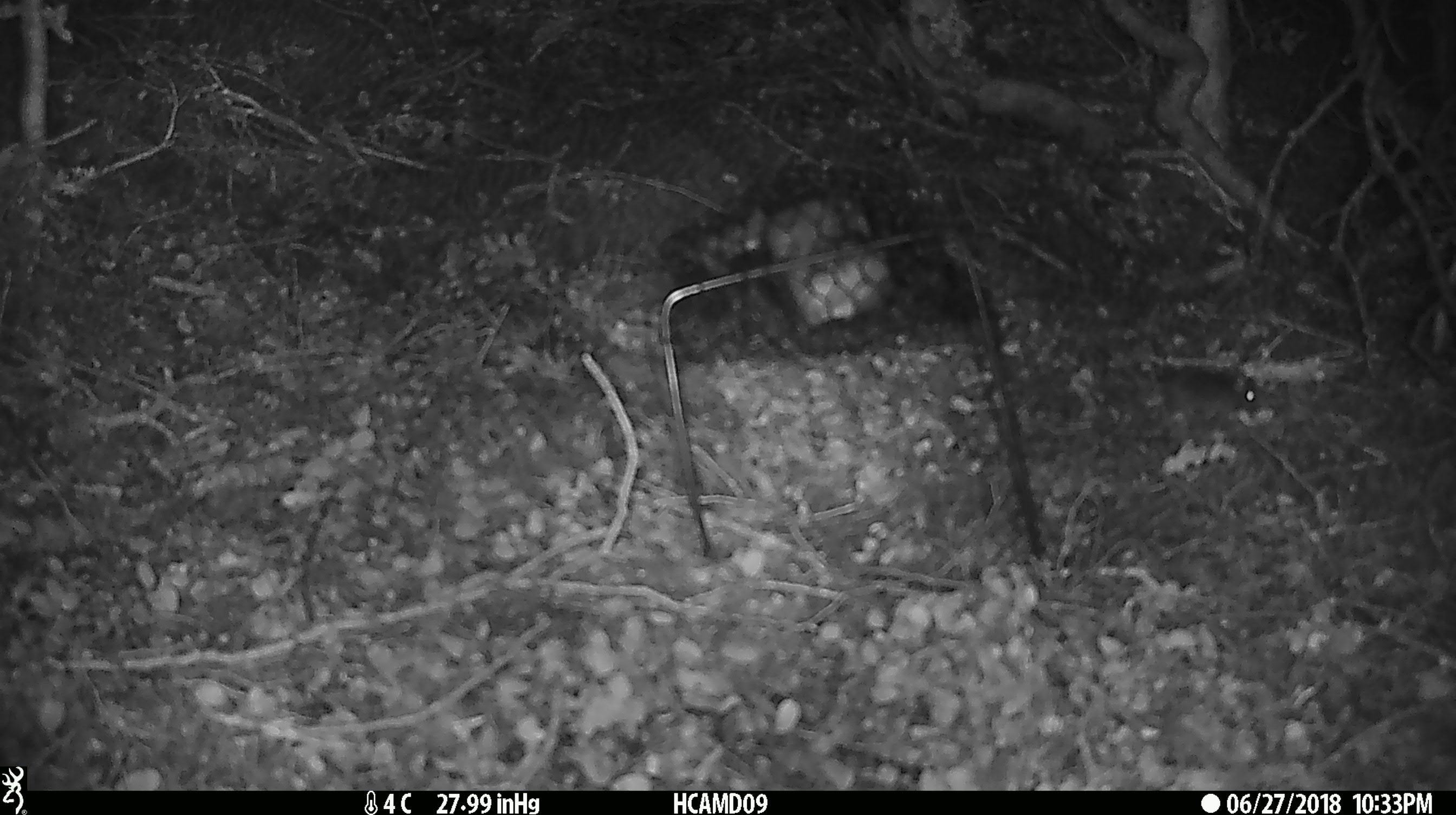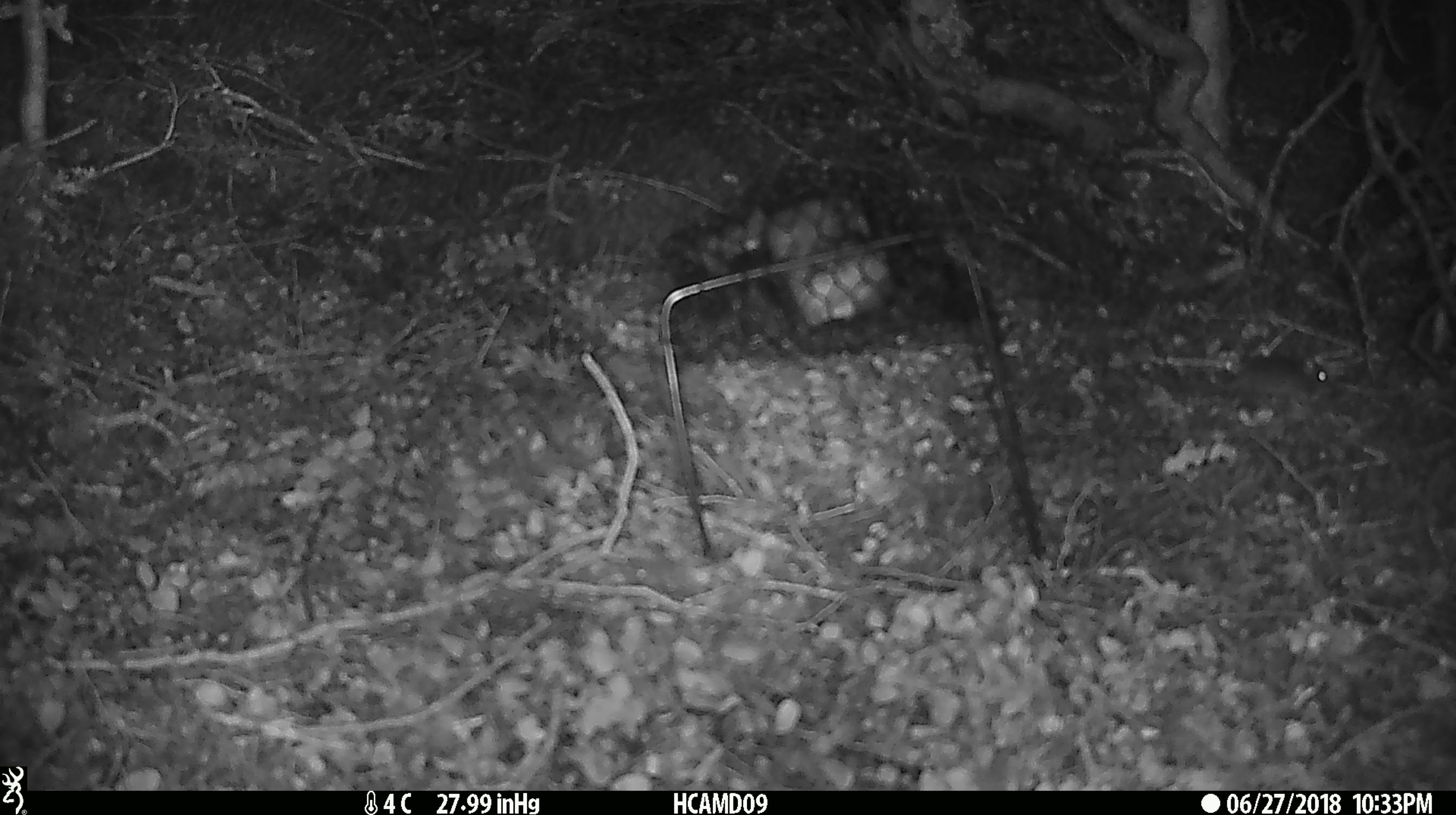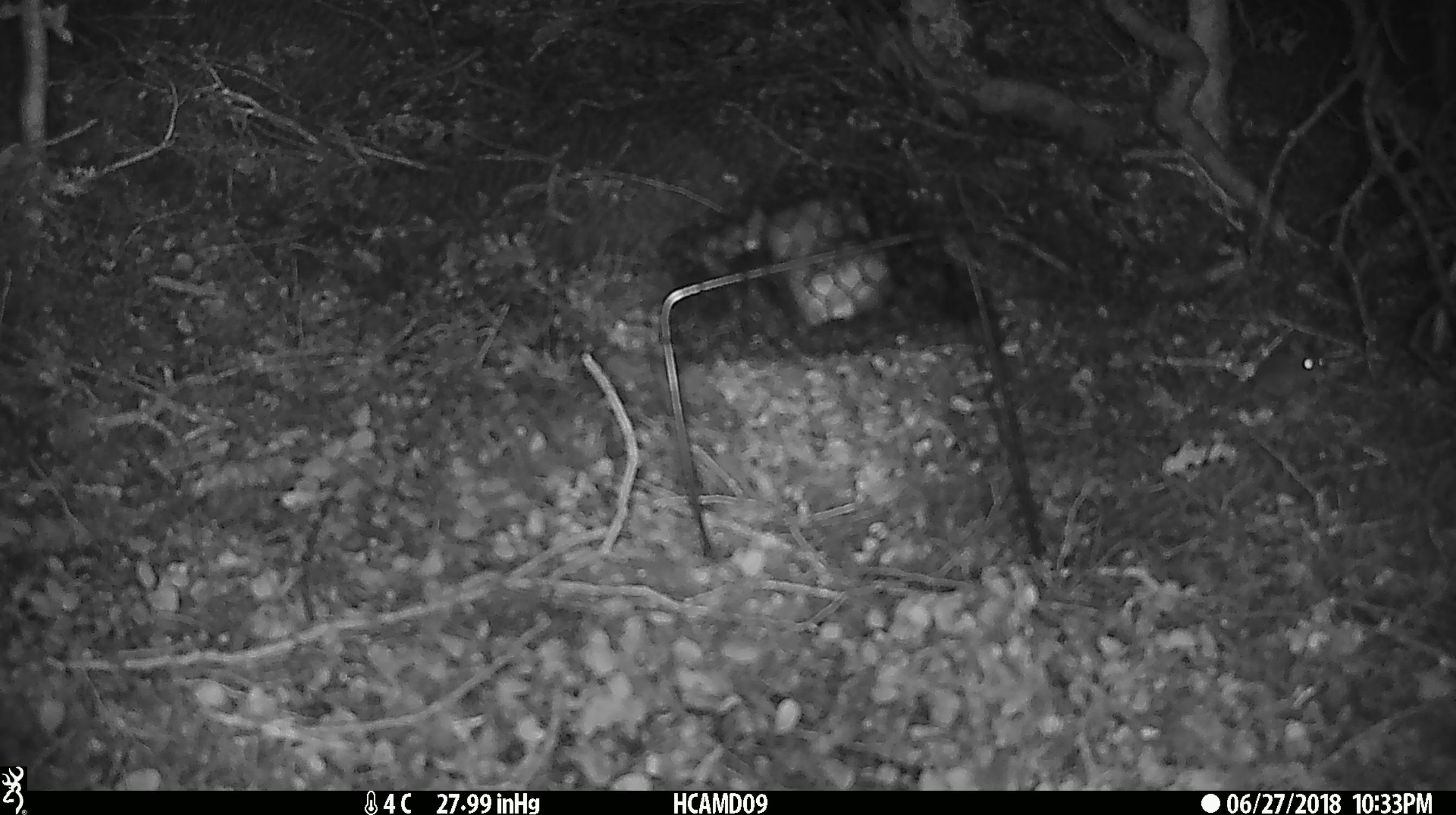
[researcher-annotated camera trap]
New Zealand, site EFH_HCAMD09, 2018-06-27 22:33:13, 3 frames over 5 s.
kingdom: Animalia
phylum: Chordata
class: Mammalia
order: Rodentia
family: Muridae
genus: Mus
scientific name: Mus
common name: mouse